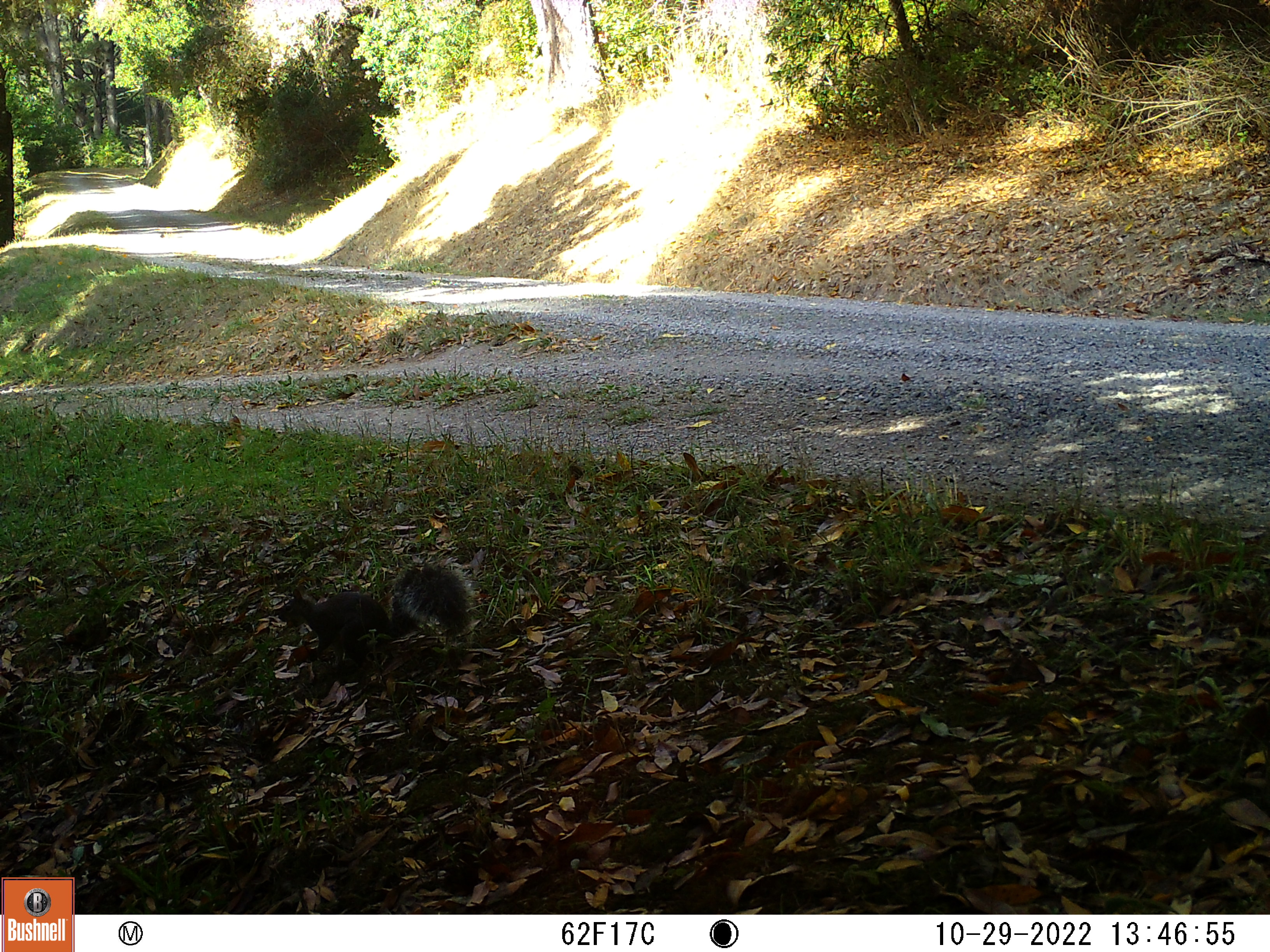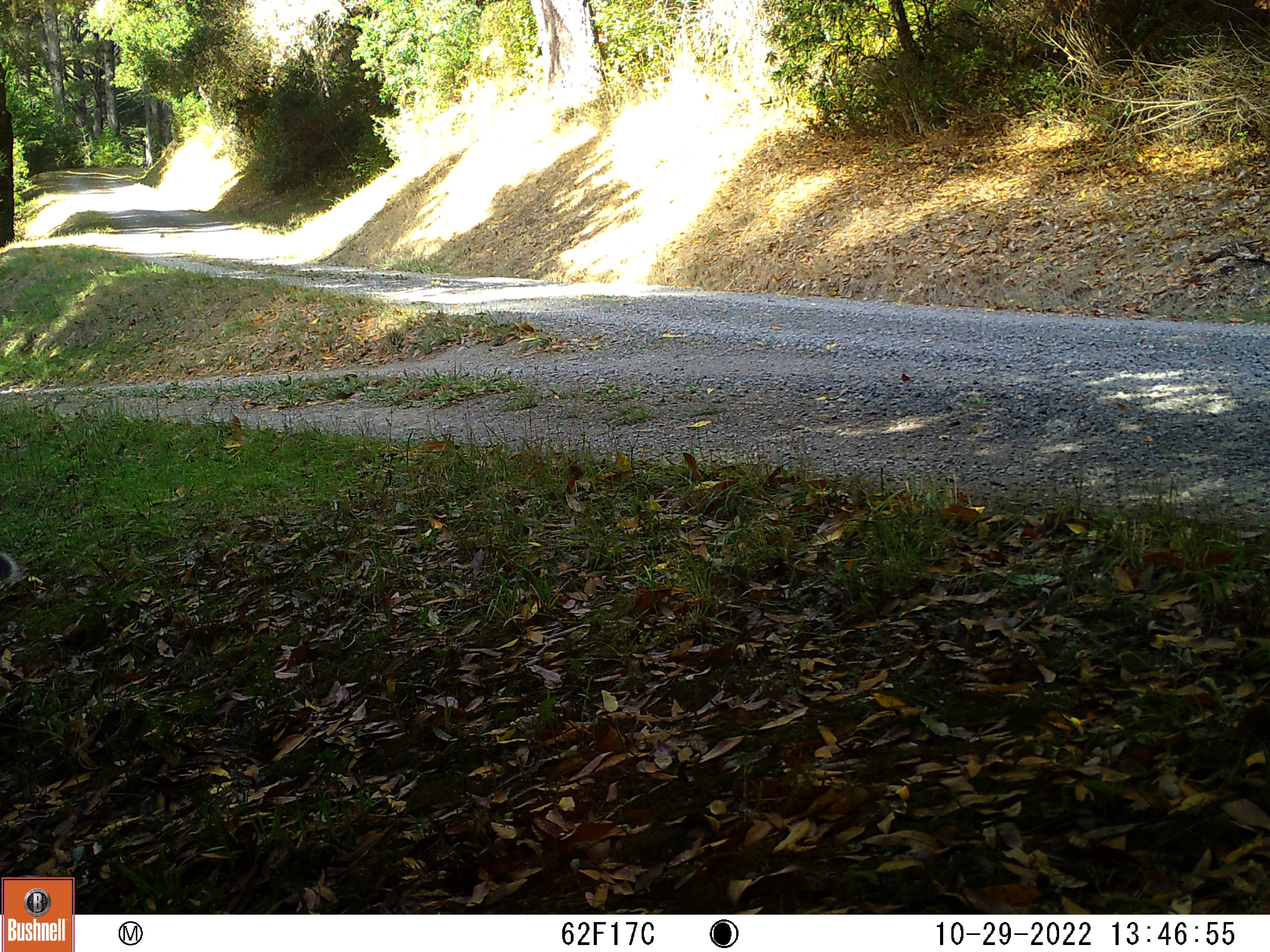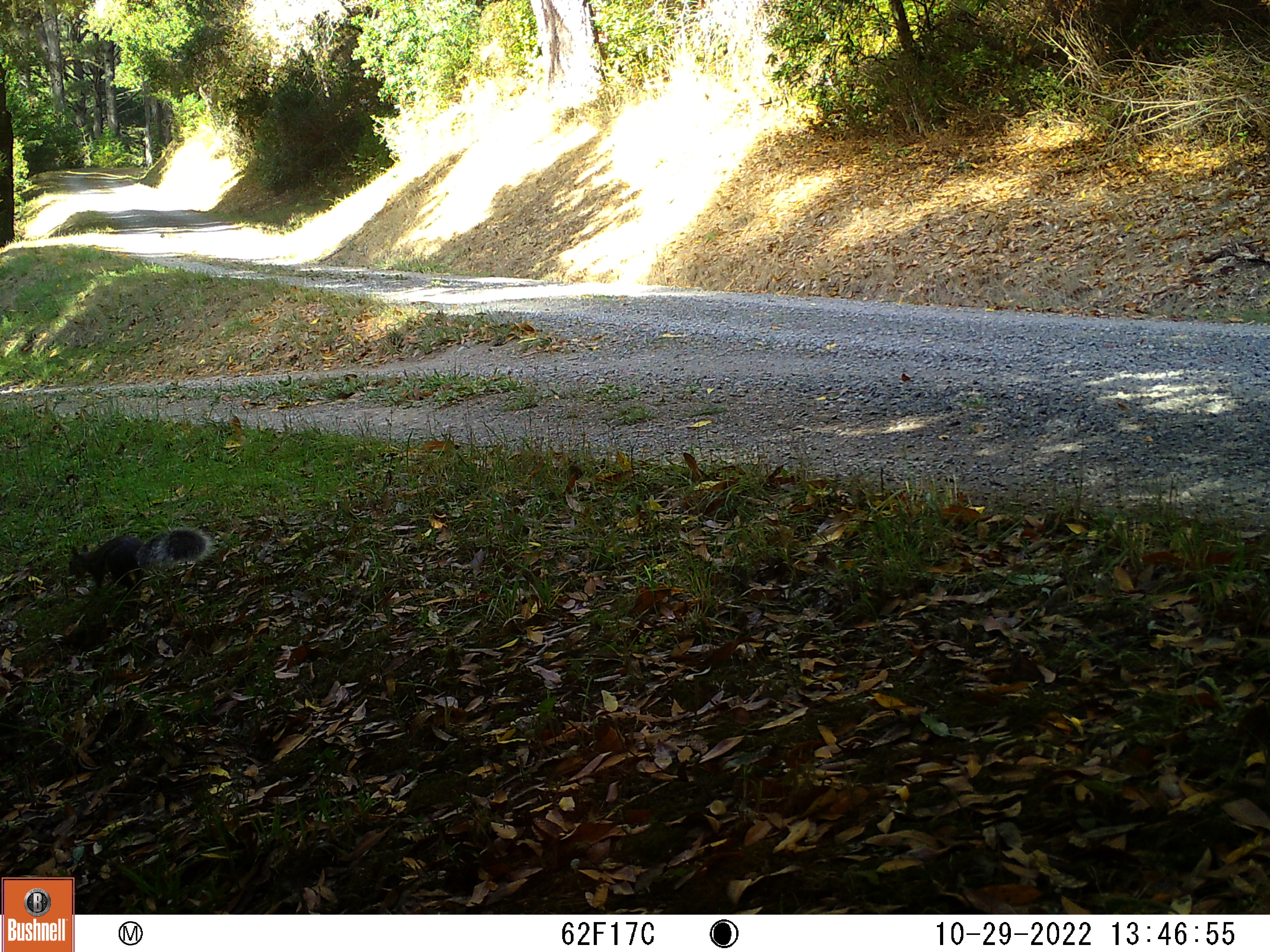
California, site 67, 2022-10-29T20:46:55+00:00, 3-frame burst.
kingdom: Animalia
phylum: Chordata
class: Mammalia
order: Rodentia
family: Sciuridae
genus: Sciurus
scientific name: Sciurus griseus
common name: western gray squirrel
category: western grey squirrel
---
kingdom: Animalia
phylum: Chordata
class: Mammalia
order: Rodentia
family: Sciuridae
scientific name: Sciuridae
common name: squirrel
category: unknown squirrel